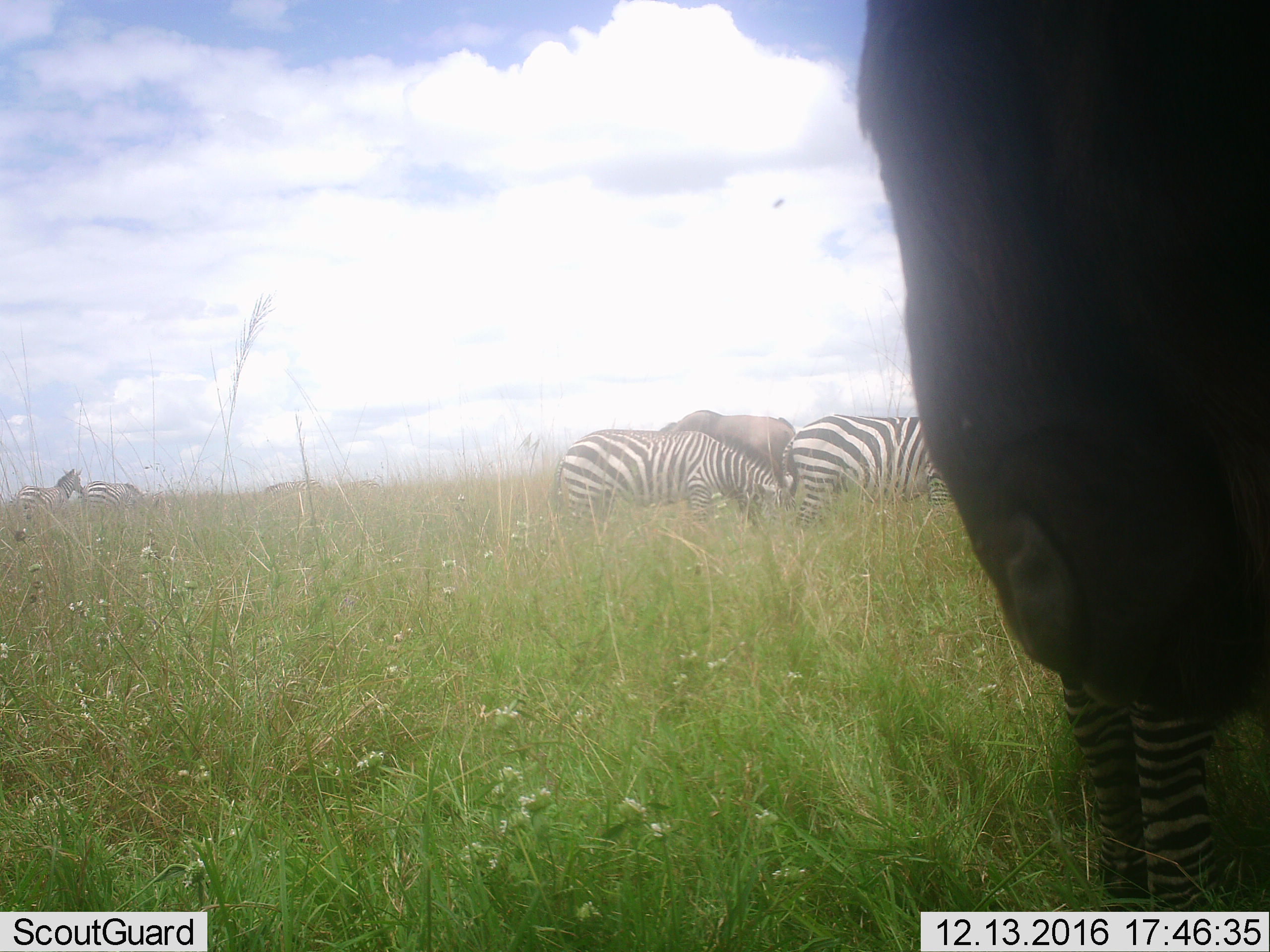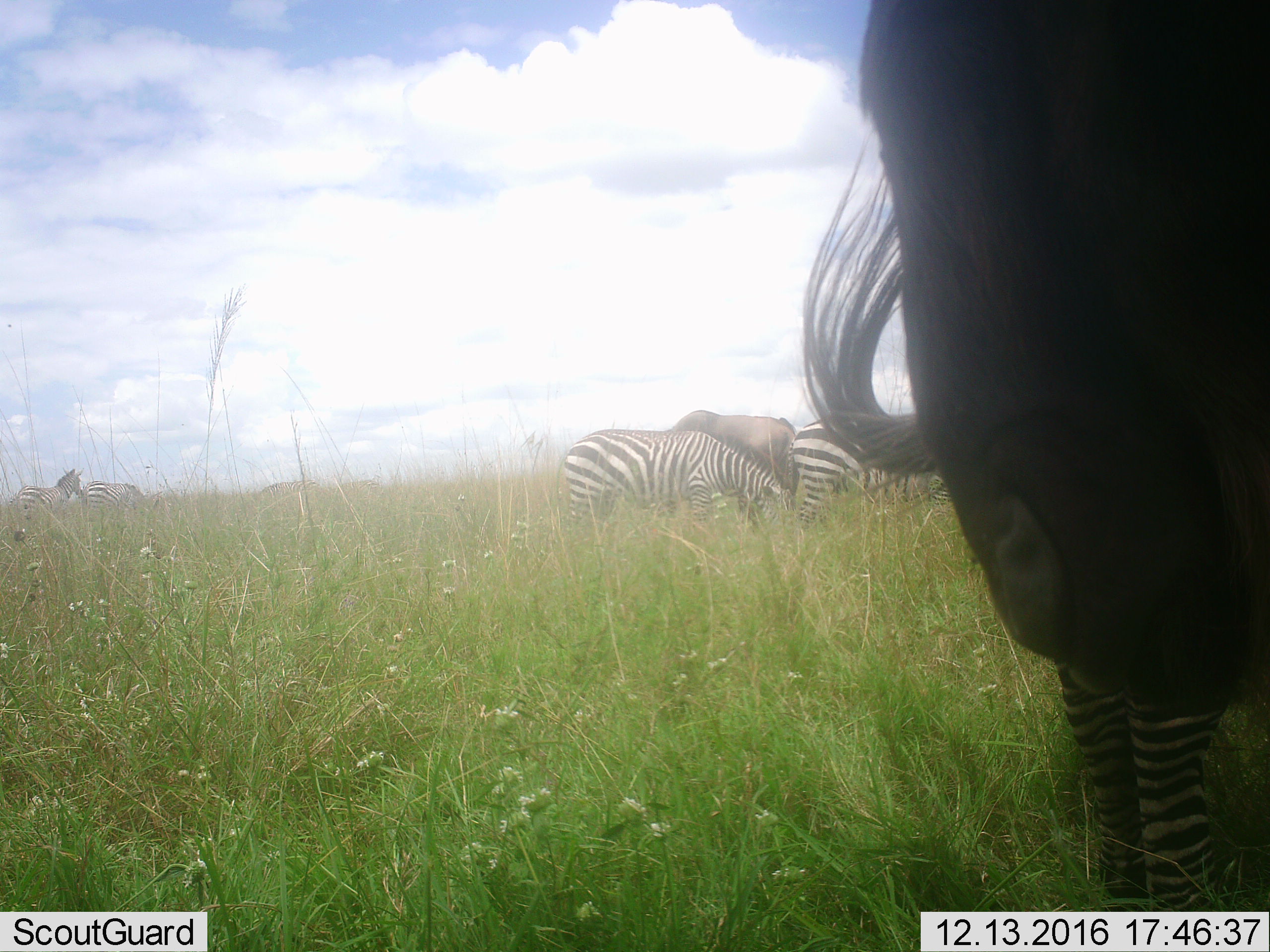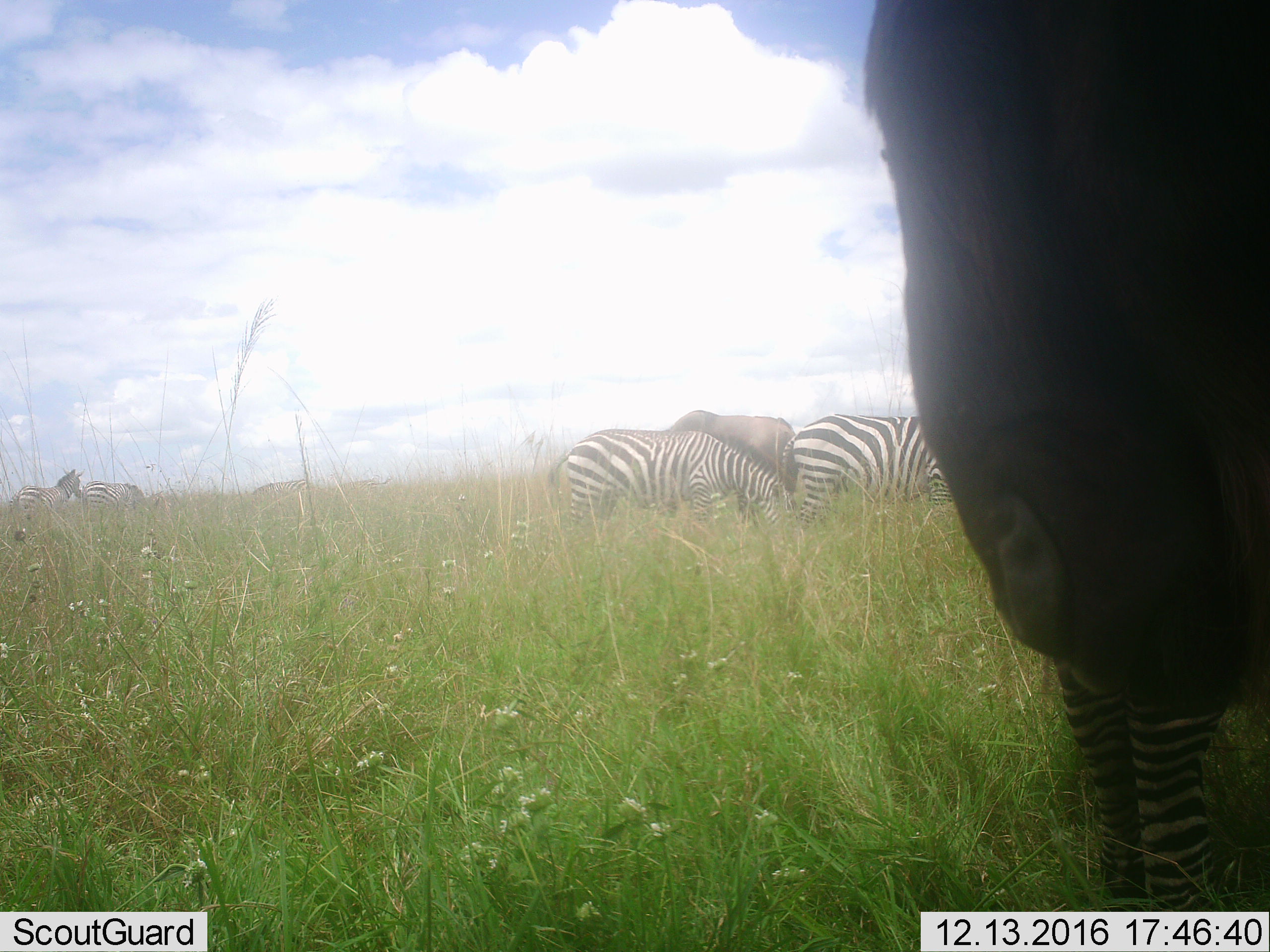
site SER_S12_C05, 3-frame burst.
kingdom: Animalia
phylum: Chordata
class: Mammalia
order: Artiodactyla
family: Bovidae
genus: Connochaetes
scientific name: Connochaetes taurinus taurinus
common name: blue wildebeest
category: wildebeestblue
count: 2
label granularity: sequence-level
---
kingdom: Animalia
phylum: Chordata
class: Mammalia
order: Perissodactyla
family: Equidae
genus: Equus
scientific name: Equus quagga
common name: plains zebra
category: zebraplains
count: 6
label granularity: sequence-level